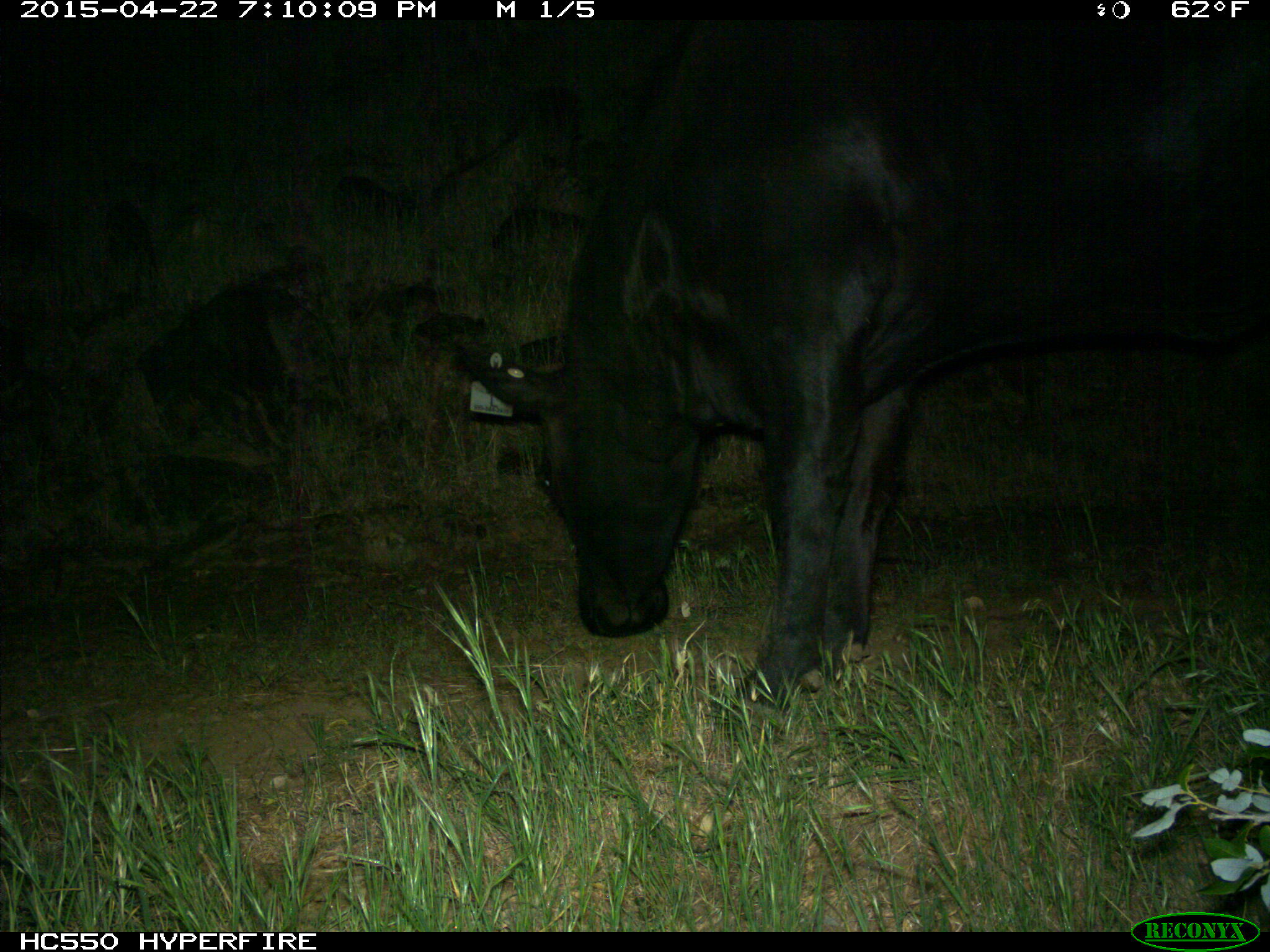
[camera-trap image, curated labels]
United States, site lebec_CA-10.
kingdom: Animalia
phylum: Chordata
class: Mammalia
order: Artiodactyla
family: Bovidae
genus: Bos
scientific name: Bos taurus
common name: domestic cow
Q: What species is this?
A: Bos taurus (domestic cow).